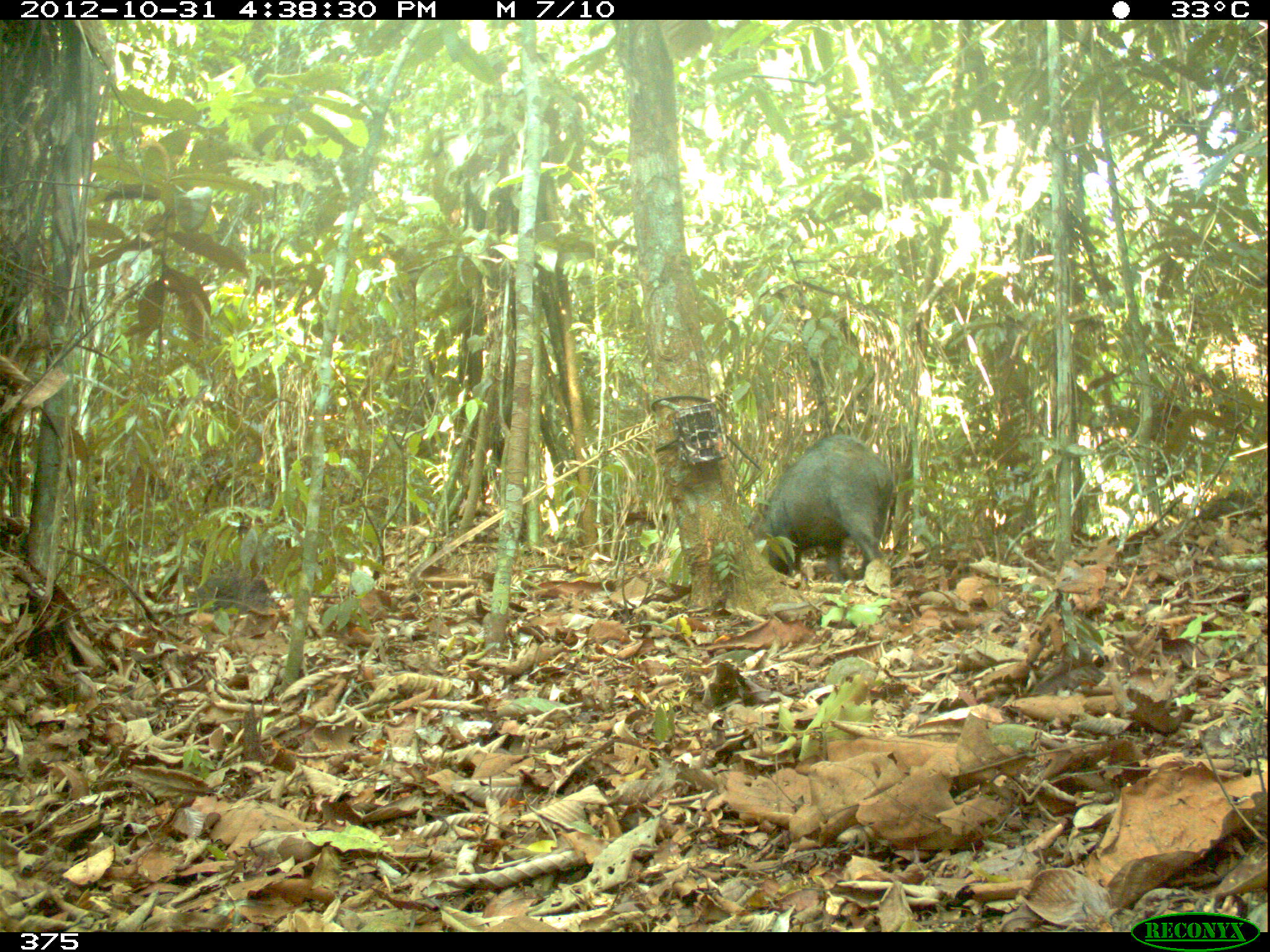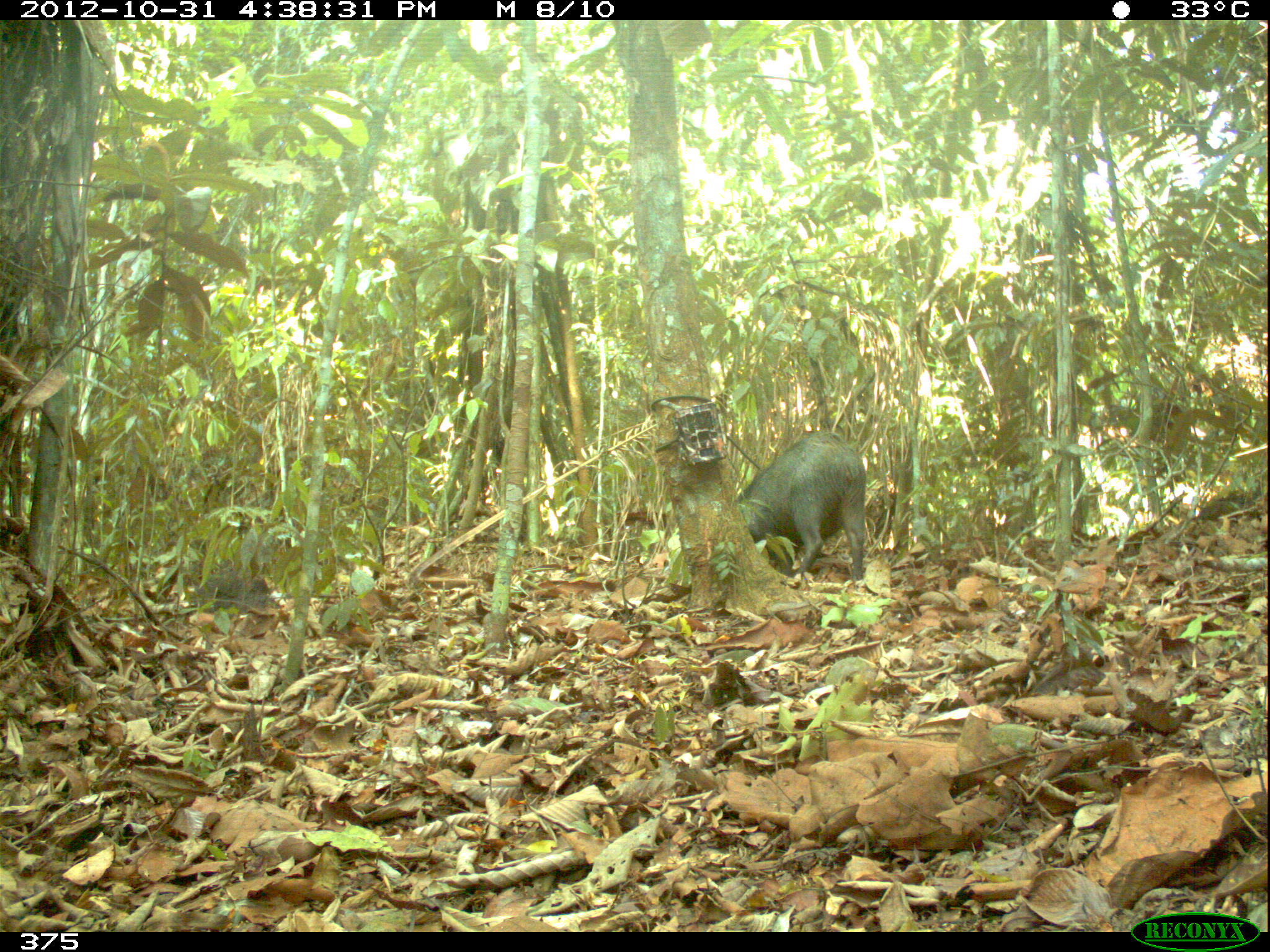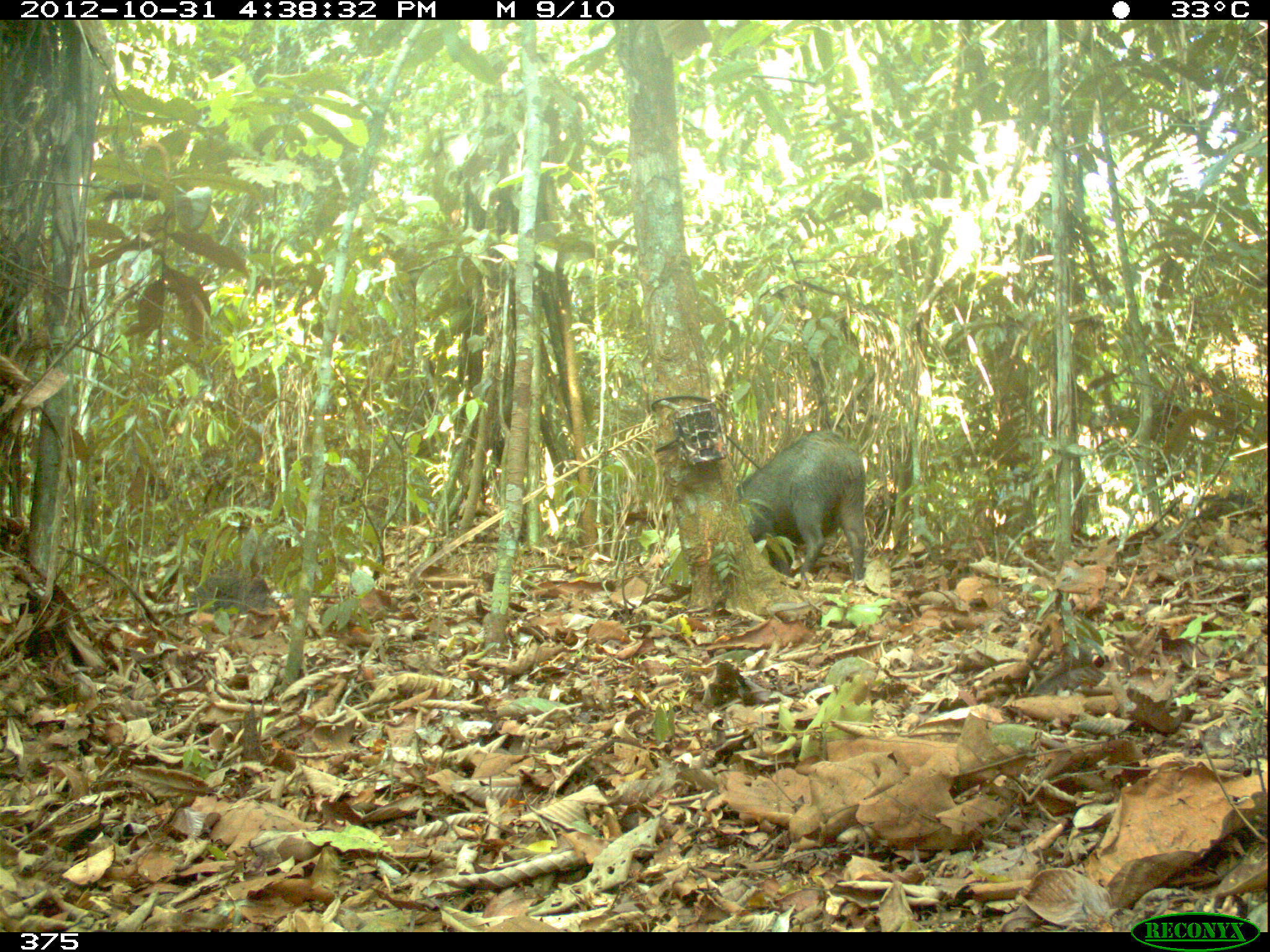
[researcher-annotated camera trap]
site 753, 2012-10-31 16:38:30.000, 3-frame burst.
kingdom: Animalia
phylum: Chordata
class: Mammalia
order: Artiodactyla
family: Tayassuidae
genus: Tayassu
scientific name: Tayassu pecari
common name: white-lipped peccary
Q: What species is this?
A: Tayassu pecari (white-lipped peccary).